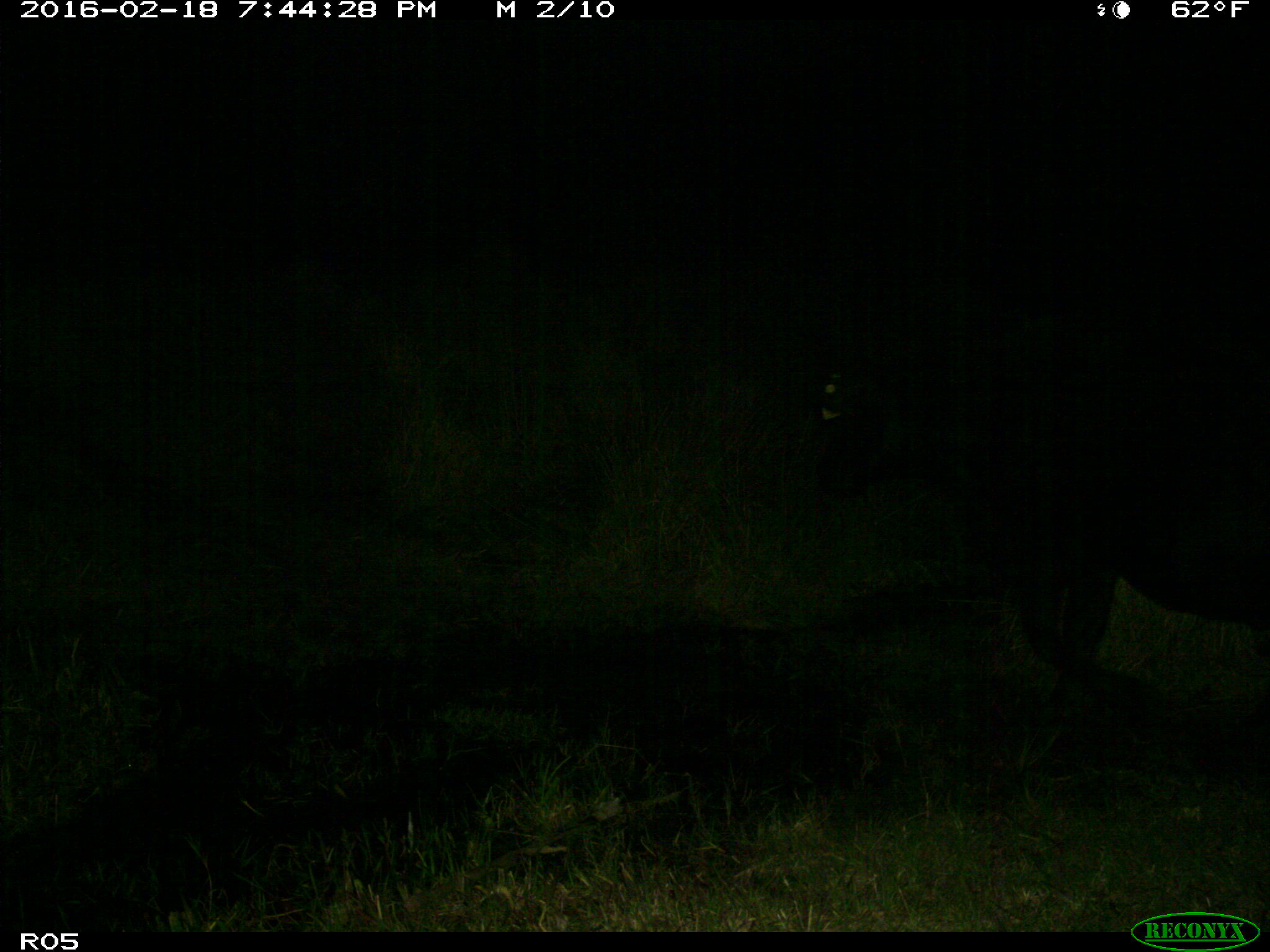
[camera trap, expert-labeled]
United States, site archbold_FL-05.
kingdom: Animalia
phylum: Chordata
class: Mammalia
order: Artiodactyla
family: Bovidae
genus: Bos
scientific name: Bos taurus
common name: domestic cow